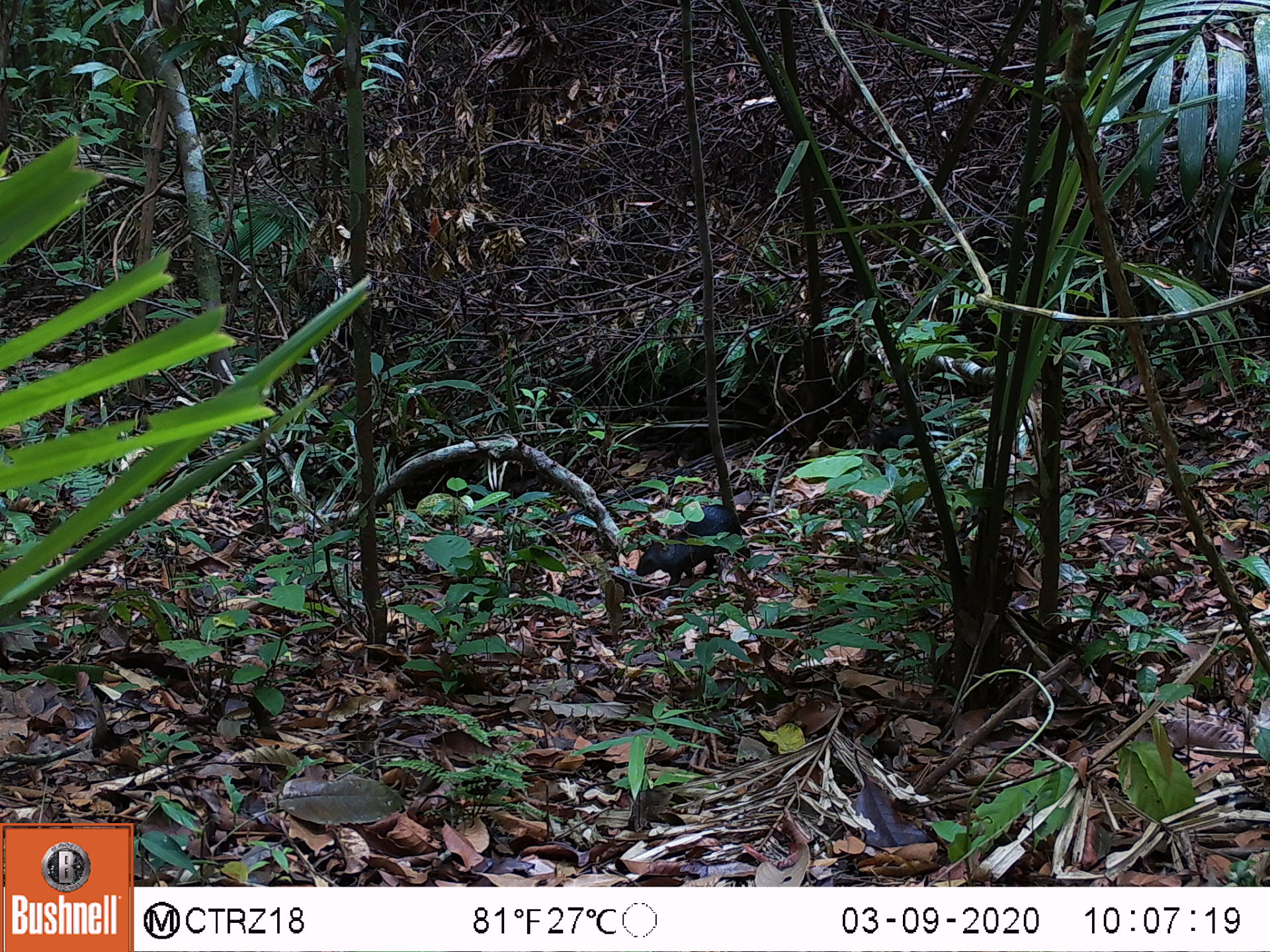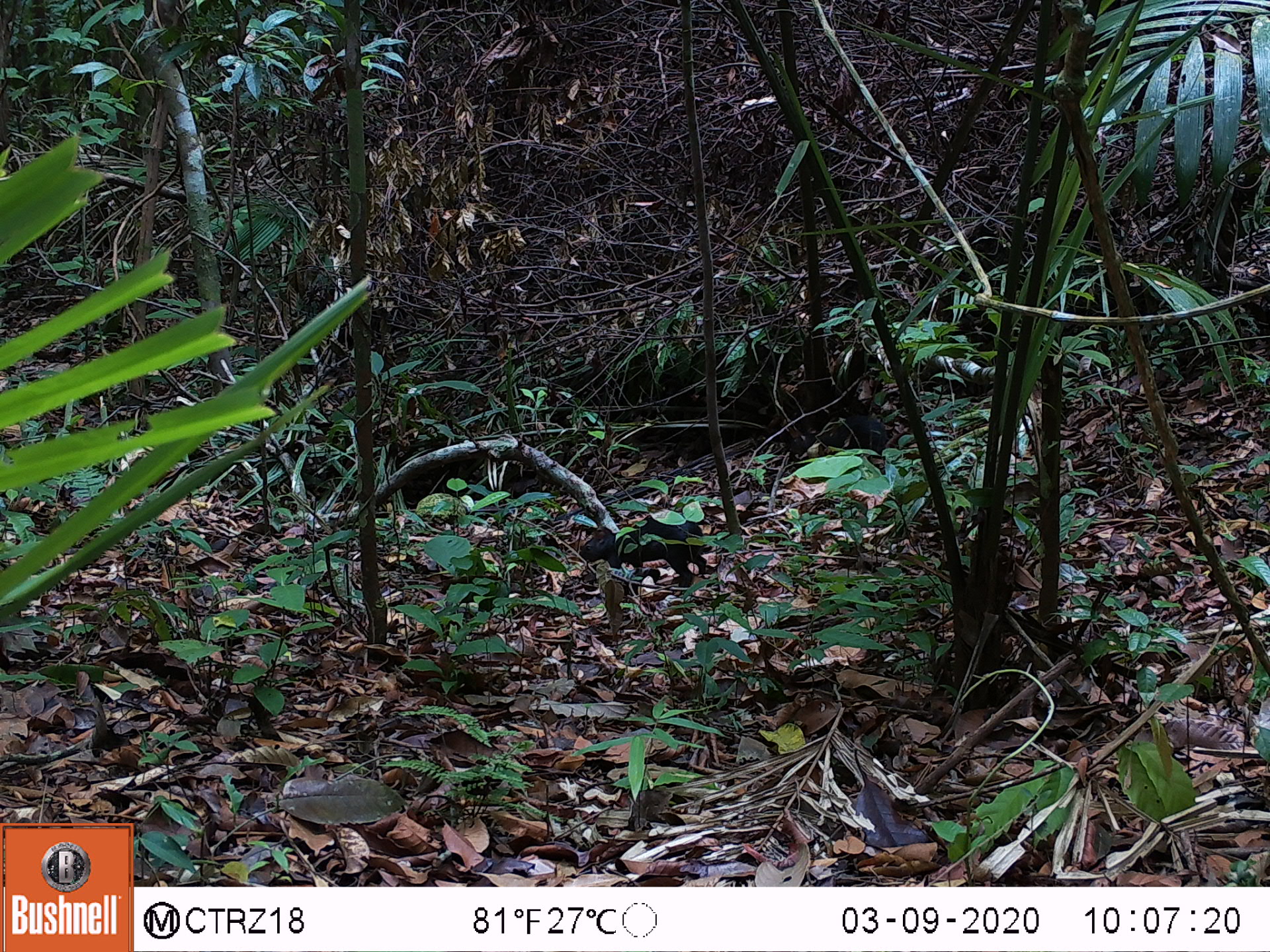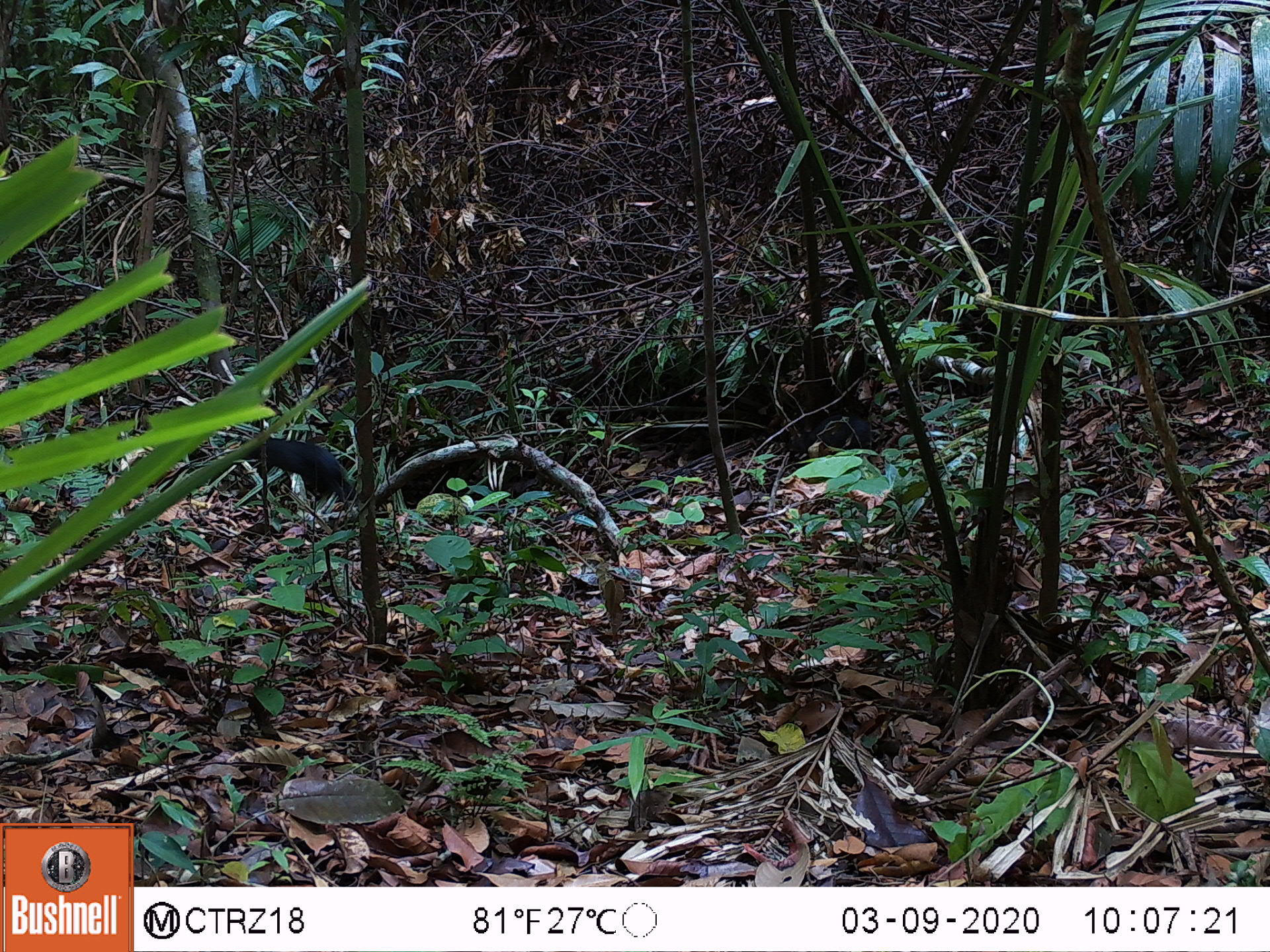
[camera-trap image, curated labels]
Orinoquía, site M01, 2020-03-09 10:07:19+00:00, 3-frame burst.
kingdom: Animalia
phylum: Chordata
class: Mammalia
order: Rodentia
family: Dasyproctidae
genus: Dasyprocta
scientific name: Dasyprocta fuliginosa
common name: black agouti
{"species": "black agouti (Dasyprocta fuliginosa)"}